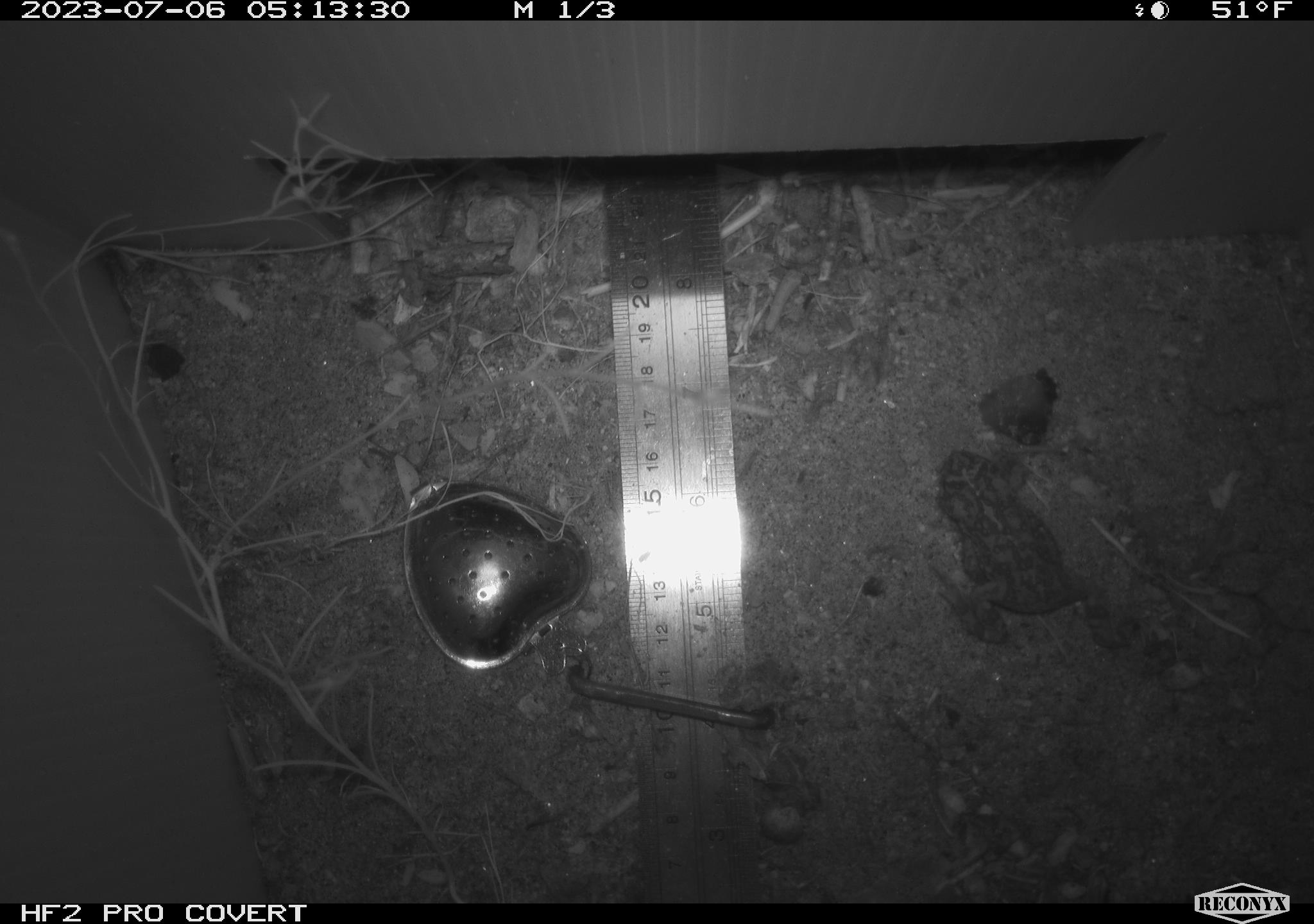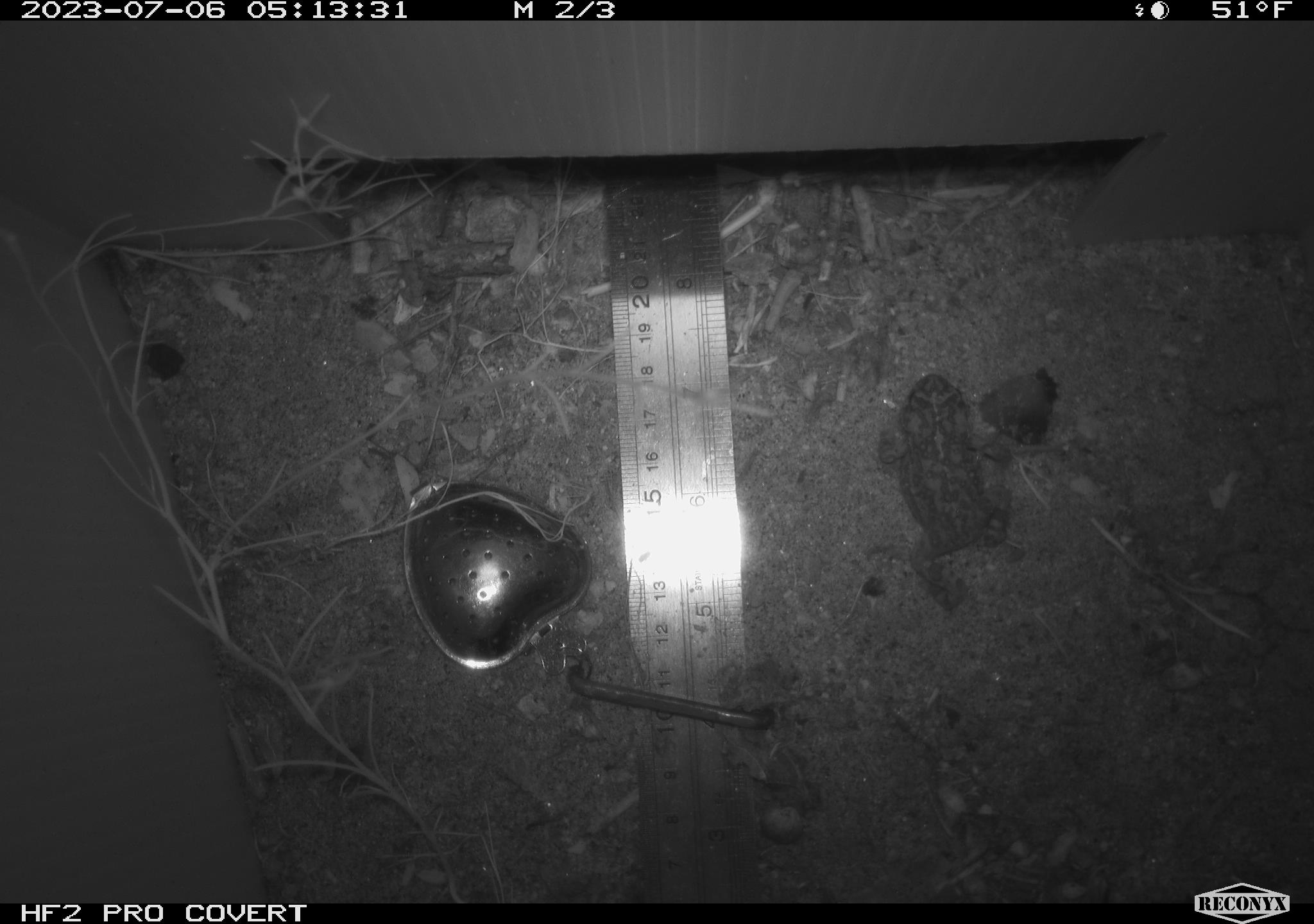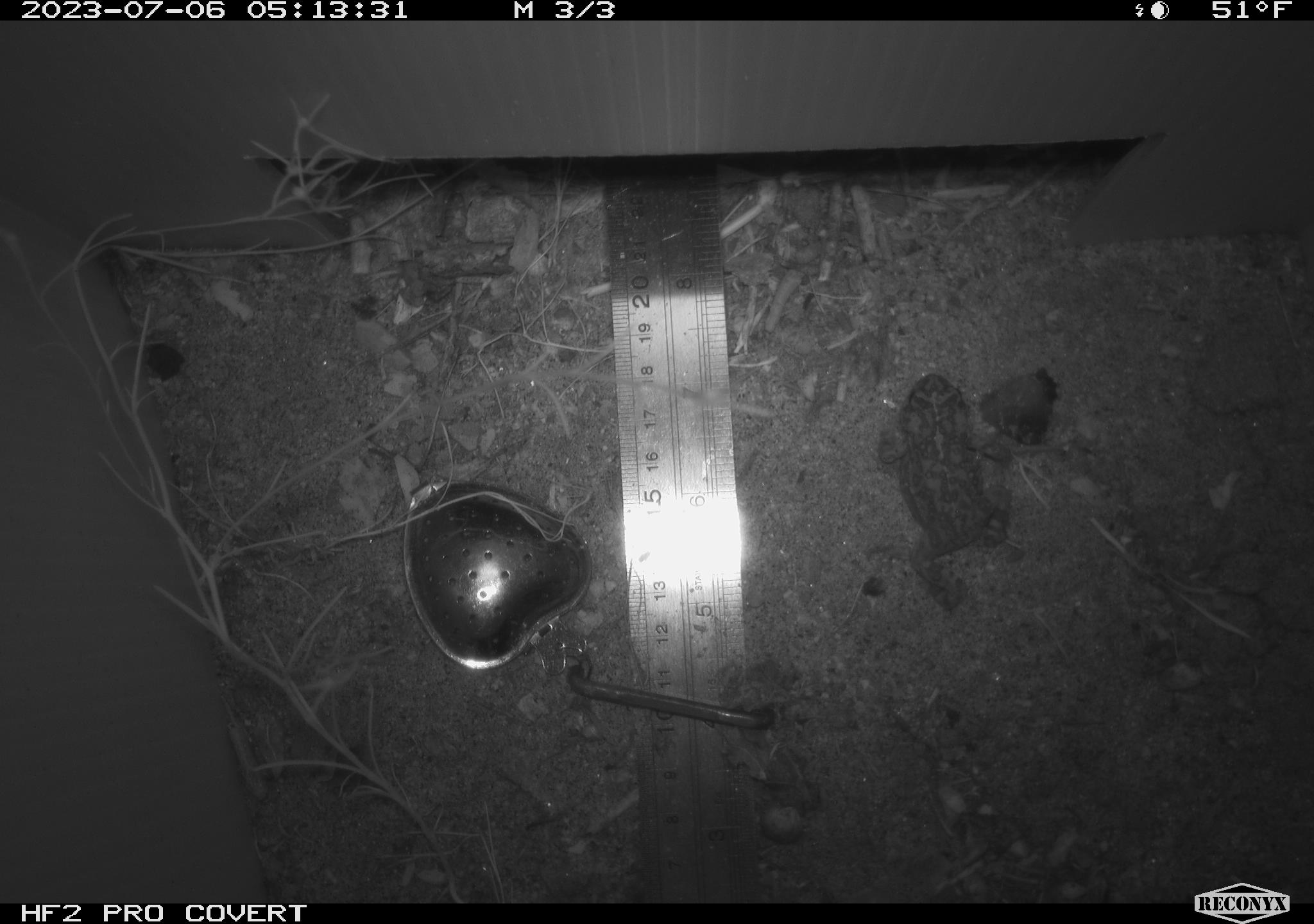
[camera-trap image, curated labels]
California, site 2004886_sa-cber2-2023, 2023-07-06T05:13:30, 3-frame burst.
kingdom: Animalia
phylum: Chordata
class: Amphibia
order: Anura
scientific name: Anura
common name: frogs